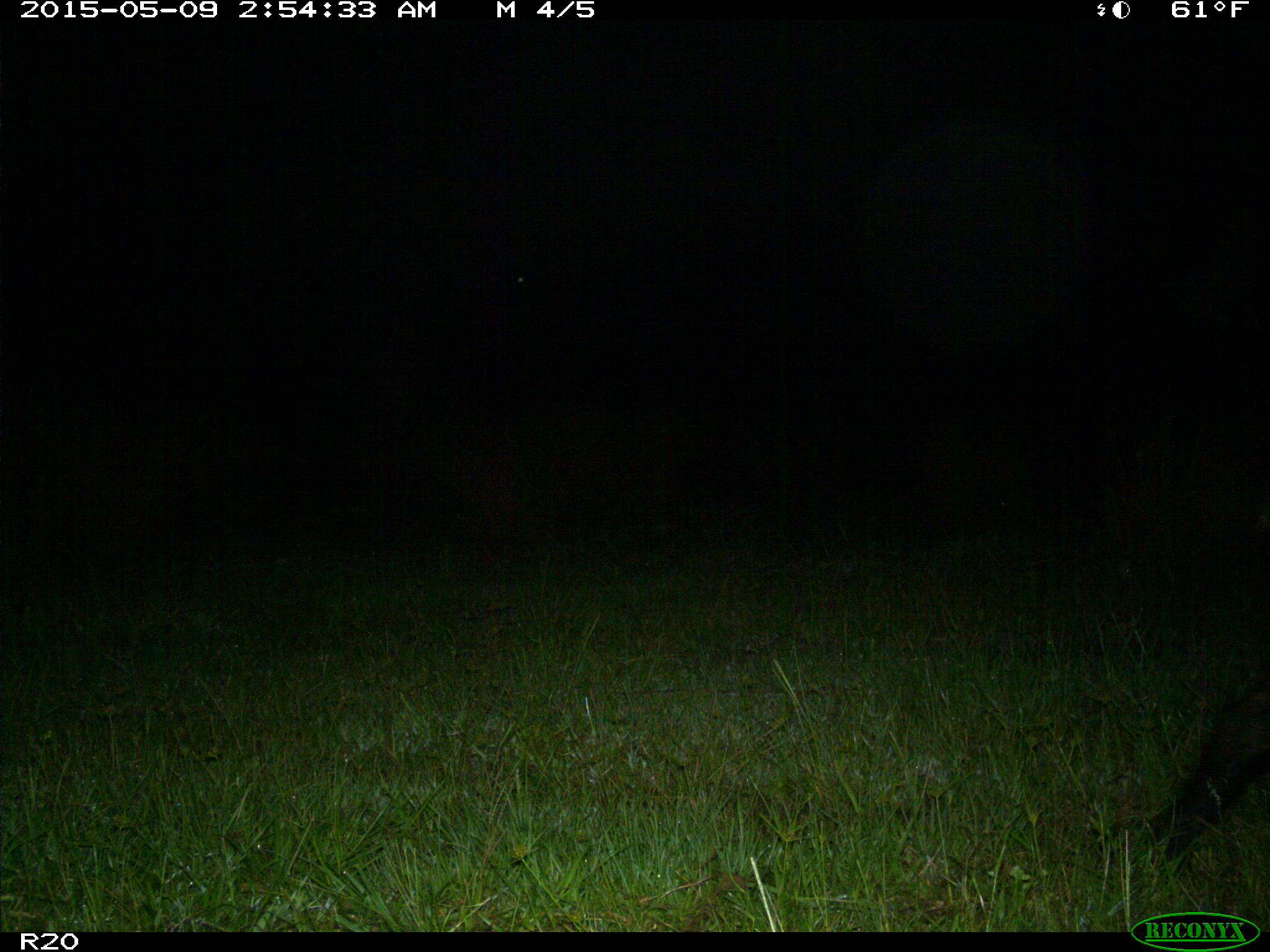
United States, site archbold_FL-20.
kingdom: Animalia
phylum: Chordata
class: Mammalia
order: Artiodactyla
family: Suidae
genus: Sus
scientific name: Sus scrofa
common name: wild boar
Sus scrofa (wild boar).